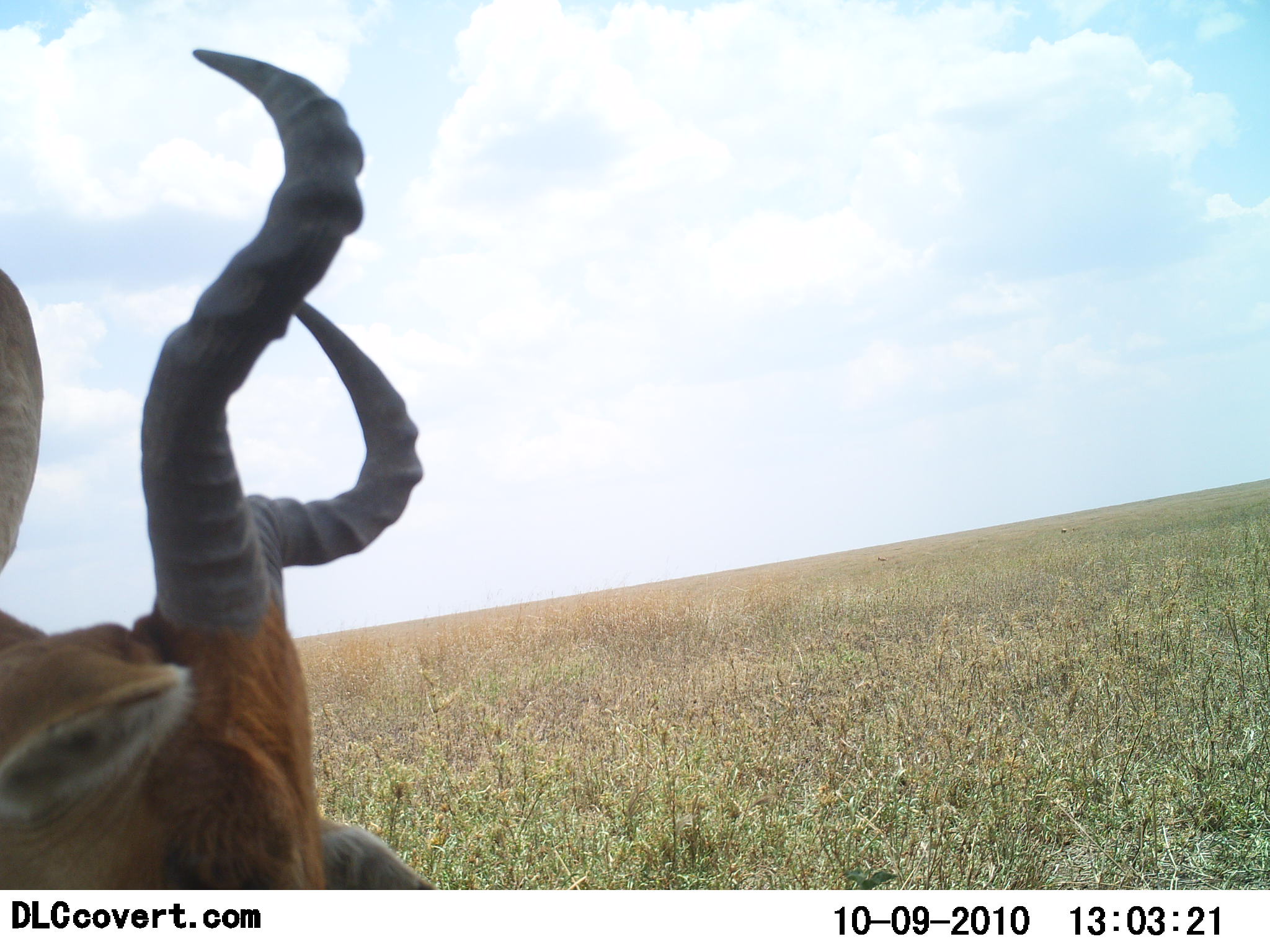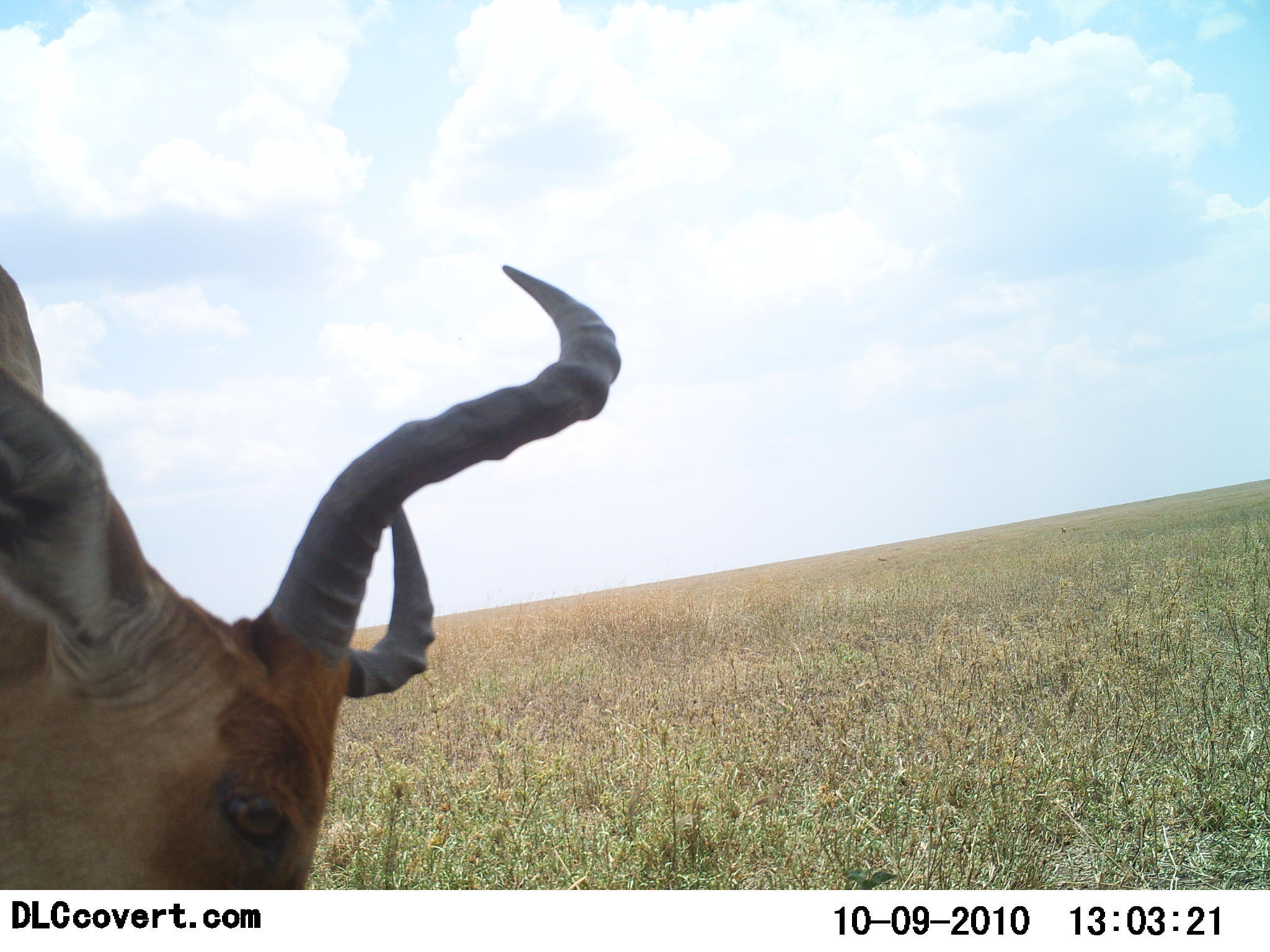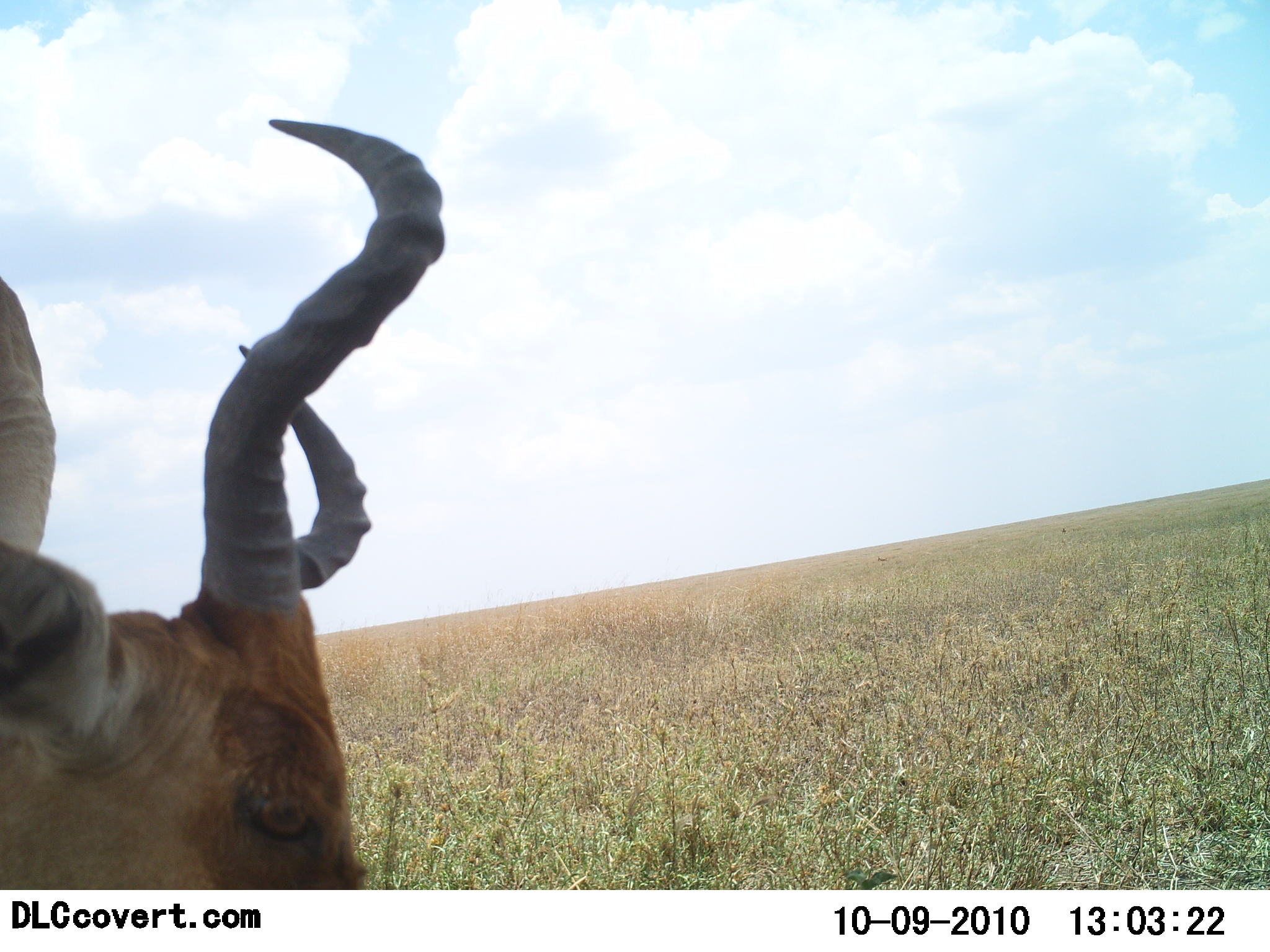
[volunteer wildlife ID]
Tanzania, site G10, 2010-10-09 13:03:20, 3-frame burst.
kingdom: Animalia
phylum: Chordata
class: Mammalia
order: Artiodactyla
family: Bovidae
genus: Alcelaphus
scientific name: Alcelaphus buselaphus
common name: hartebeest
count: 1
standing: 60%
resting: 0%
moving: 0%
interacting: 0%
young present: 0%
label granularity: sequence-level